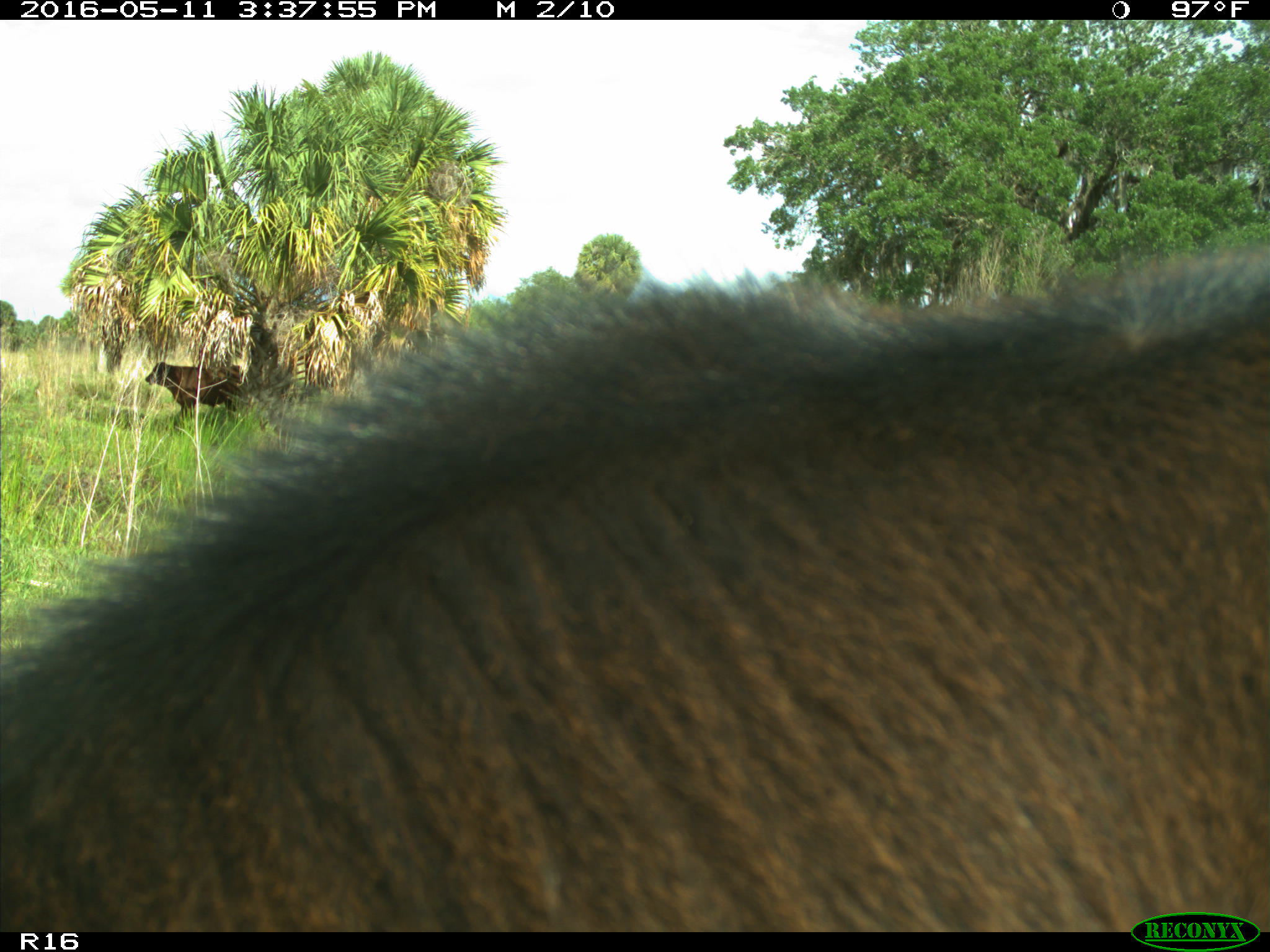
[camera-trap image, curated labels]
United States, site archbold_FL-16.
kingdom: Animalia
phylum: Chordata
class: Mammalia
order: Artiodactyla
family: Bovidae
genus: Bos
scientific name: Bos taurus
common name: domestic cow